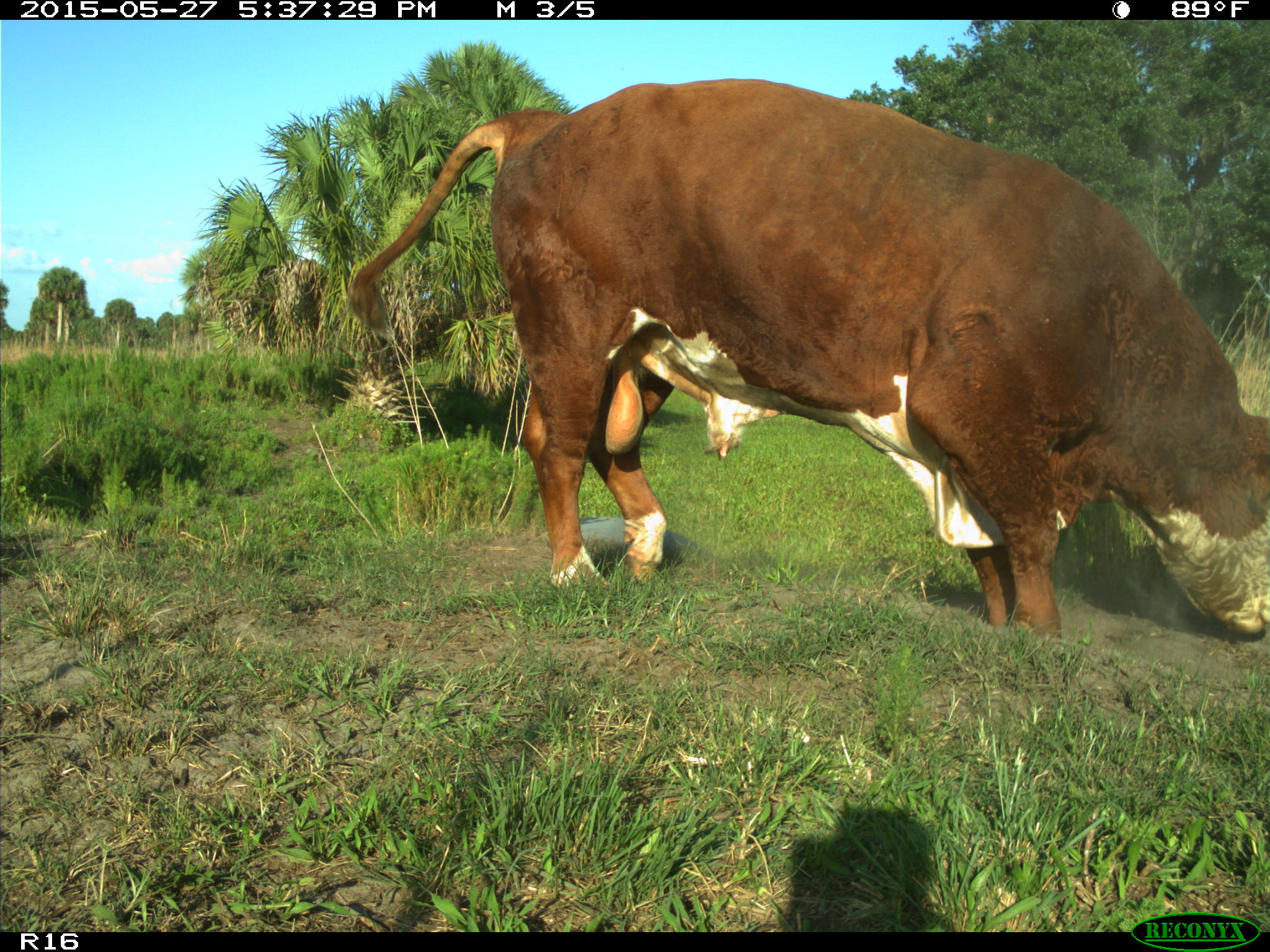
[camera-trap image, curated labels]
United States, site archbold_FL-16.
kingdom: Animalia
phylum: Chordata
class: Mammalia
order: Artiodactyla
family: Bovidae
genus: Bos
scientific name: Bos taurus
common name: domestic cow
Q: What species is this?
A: Bos taurus (domestic cow).